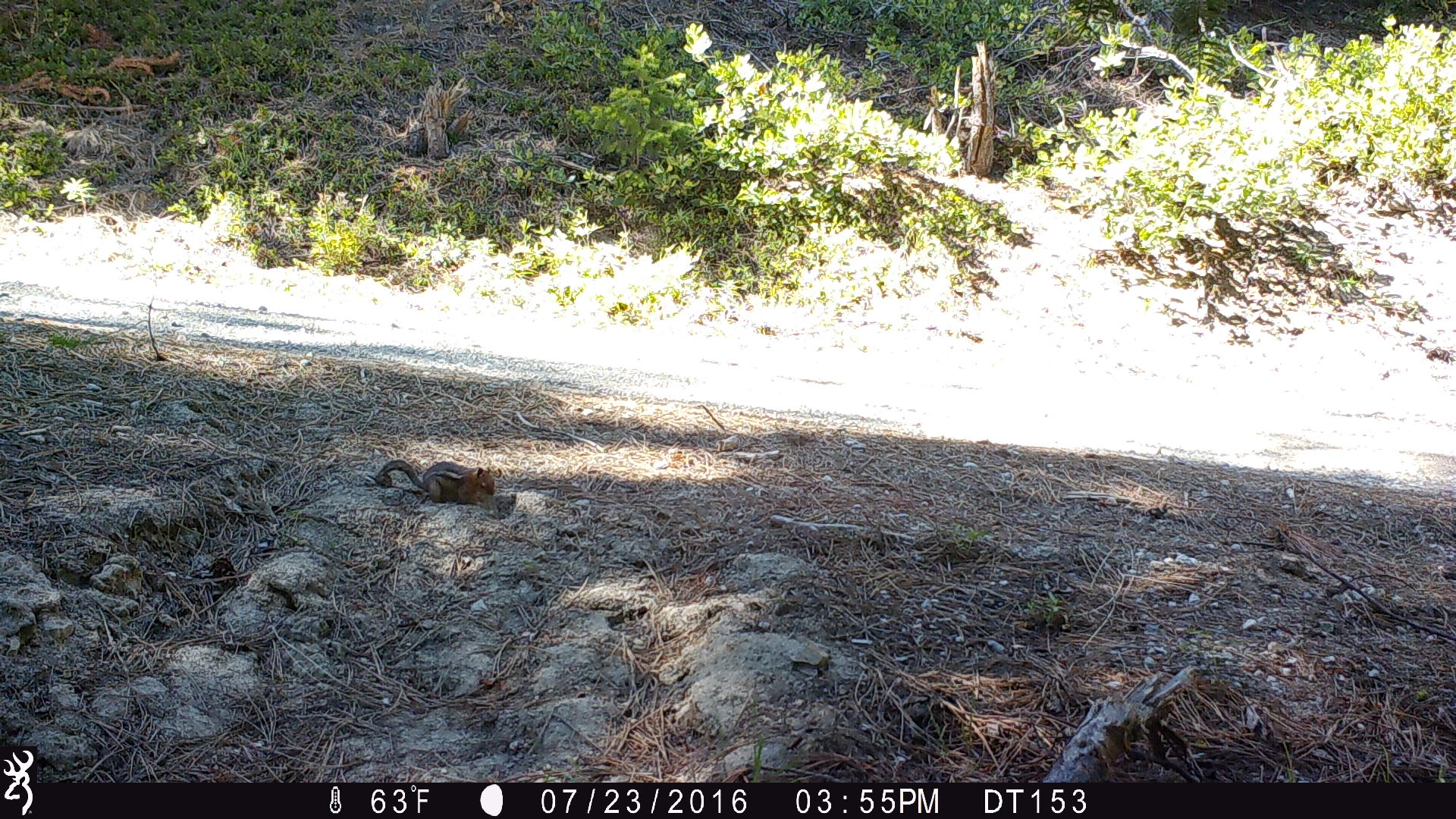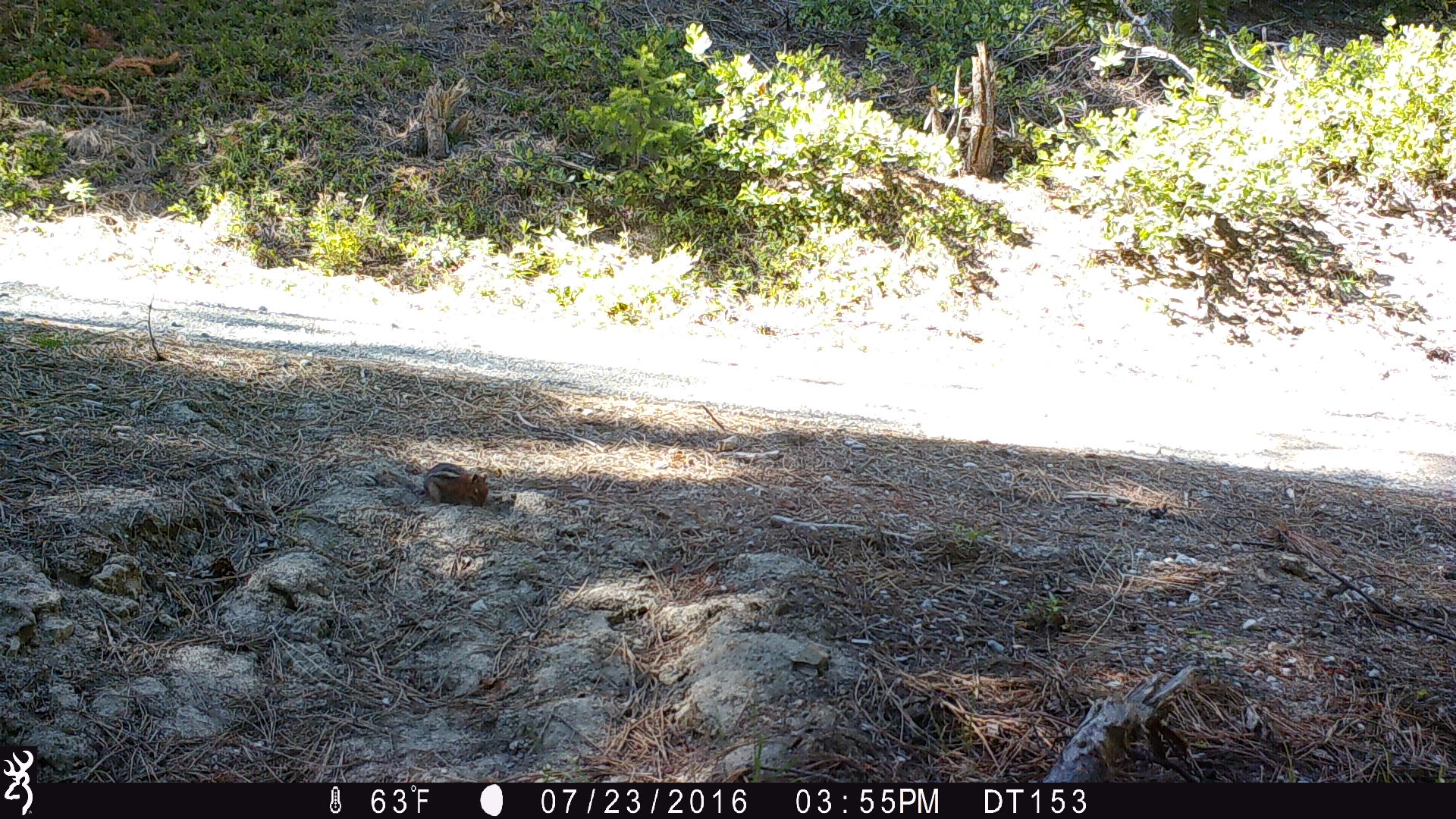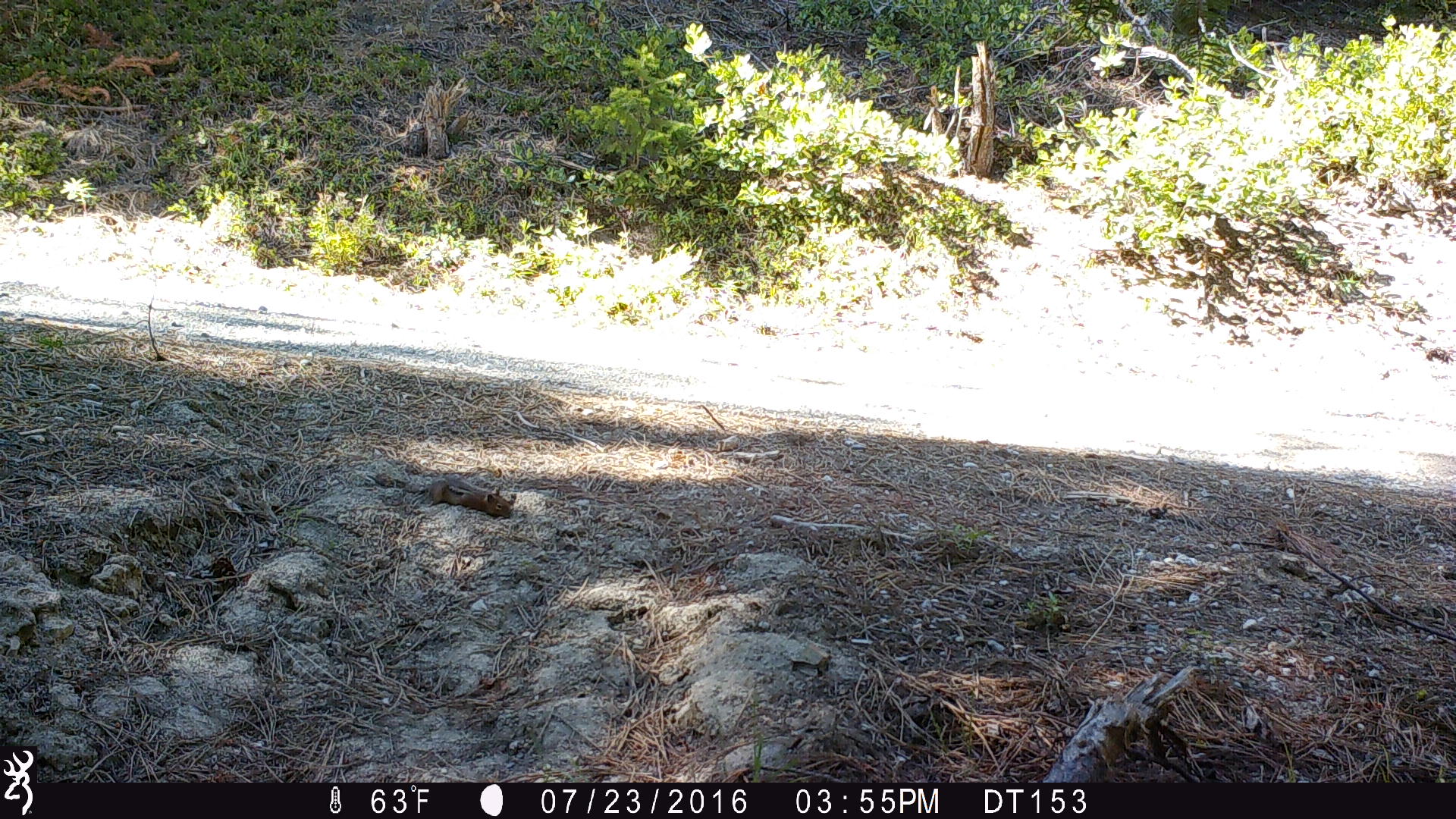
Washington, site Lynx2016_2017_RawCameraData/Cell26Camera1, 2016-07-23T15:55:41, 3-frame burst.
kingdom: Animalia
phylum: Chordata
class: Mammalia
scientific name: Mammalia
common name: small mammal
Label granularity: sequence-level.